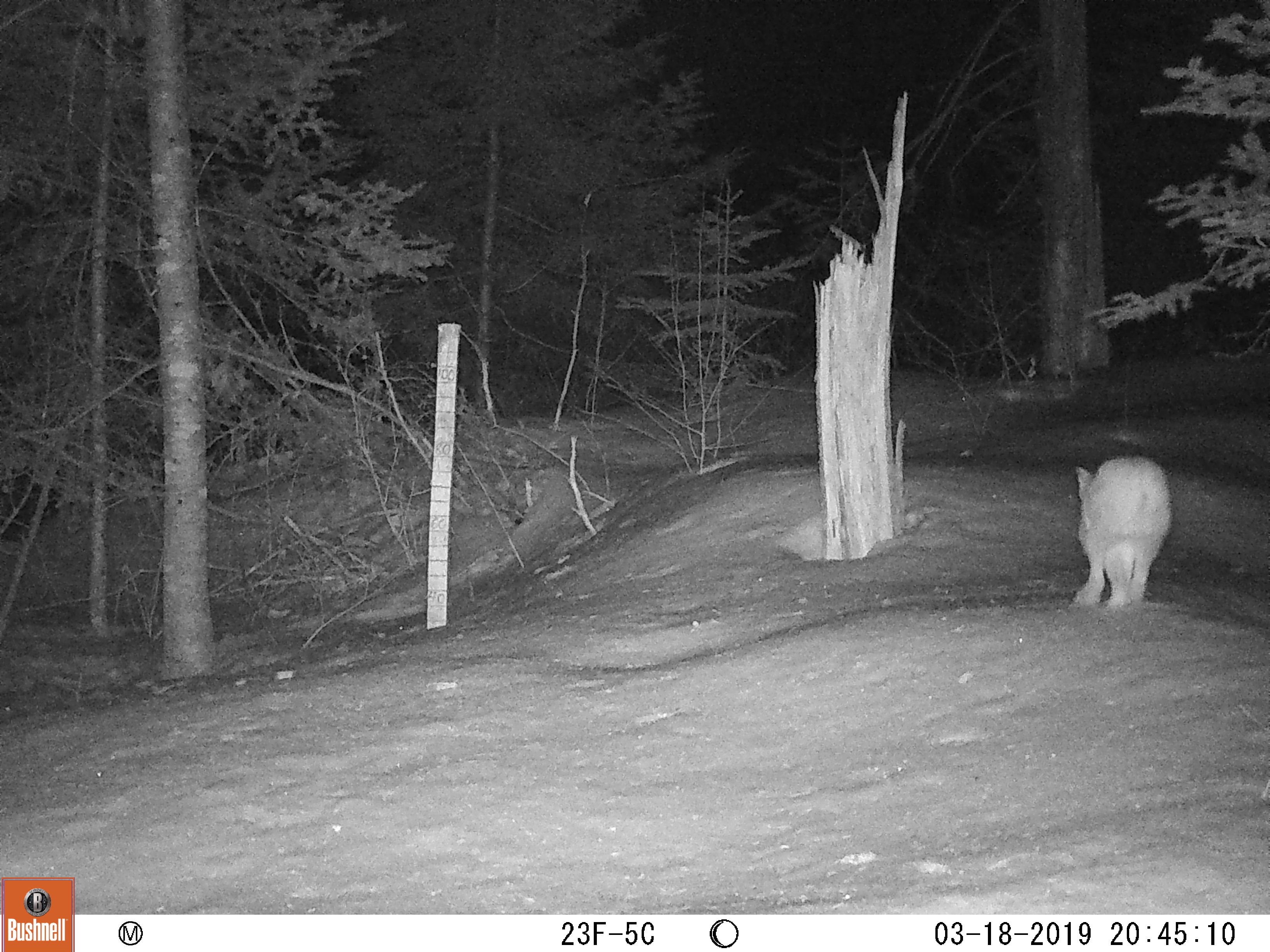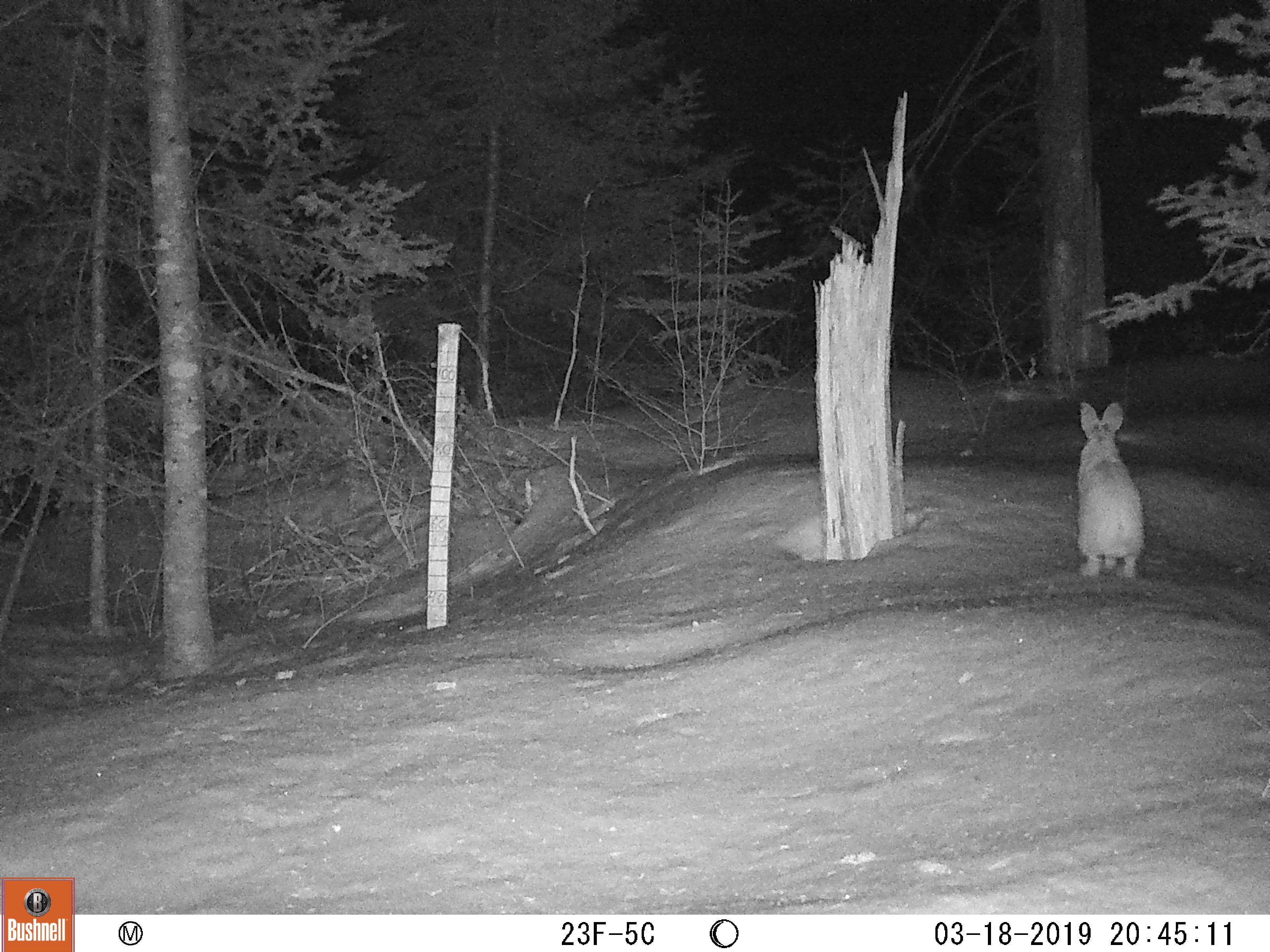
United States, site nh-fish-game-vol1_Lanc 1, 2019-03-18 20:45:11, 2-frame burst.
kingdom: Animalia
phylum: Chordata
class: Mammalia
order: Lagomorpha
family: Leporidae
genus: Lepus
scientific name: Lepus americanus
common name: snowshoe hare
Snowshoe hare (Lepus americanus).